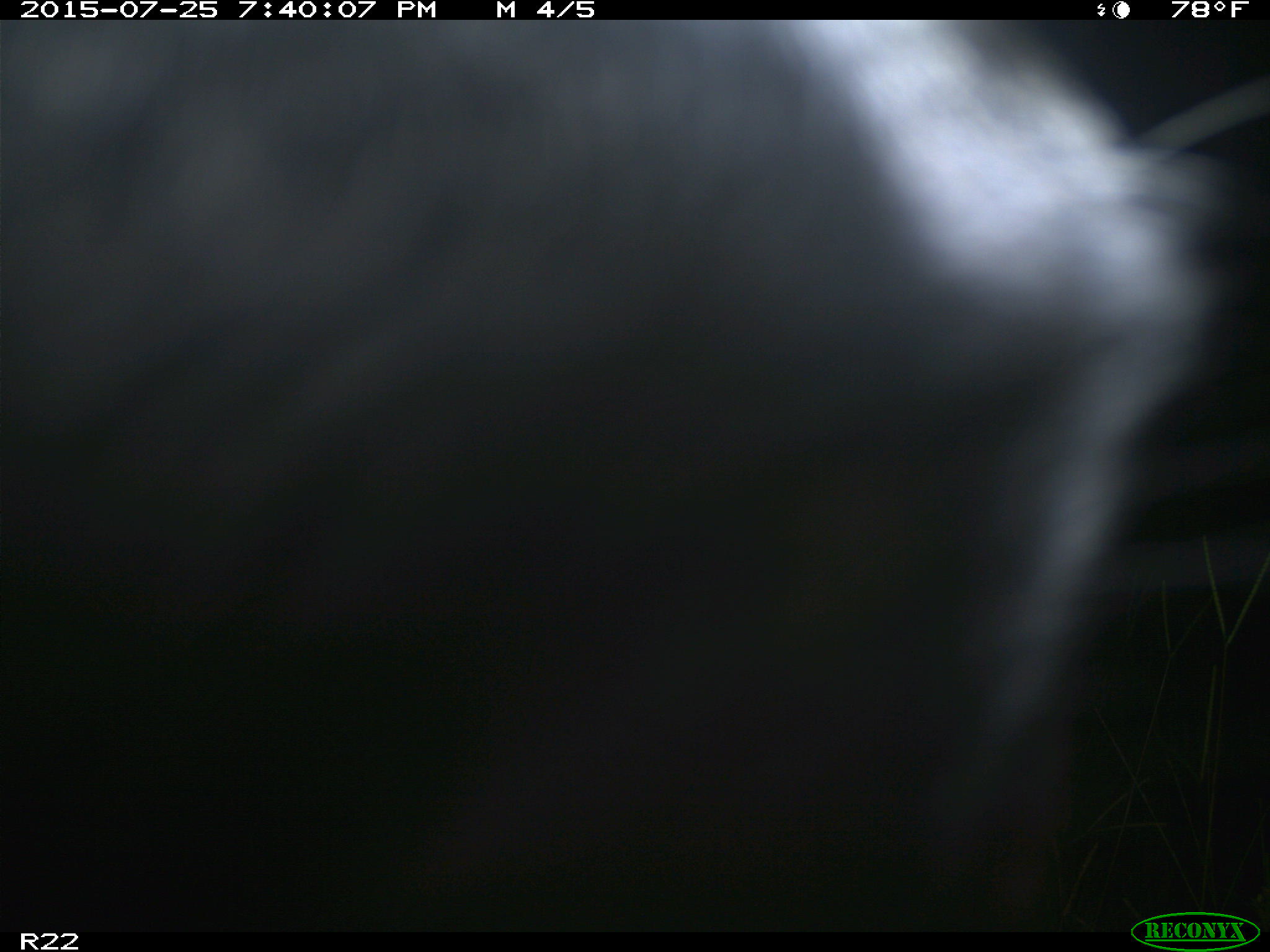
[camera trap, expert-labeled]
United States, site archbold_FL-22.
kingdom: Animalia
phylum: Chordata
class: Mammalia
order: Artiodactyla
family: Bovidae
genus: Bos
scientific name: Bos taurus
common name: domestic cow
Bos taurus (domestic cow).